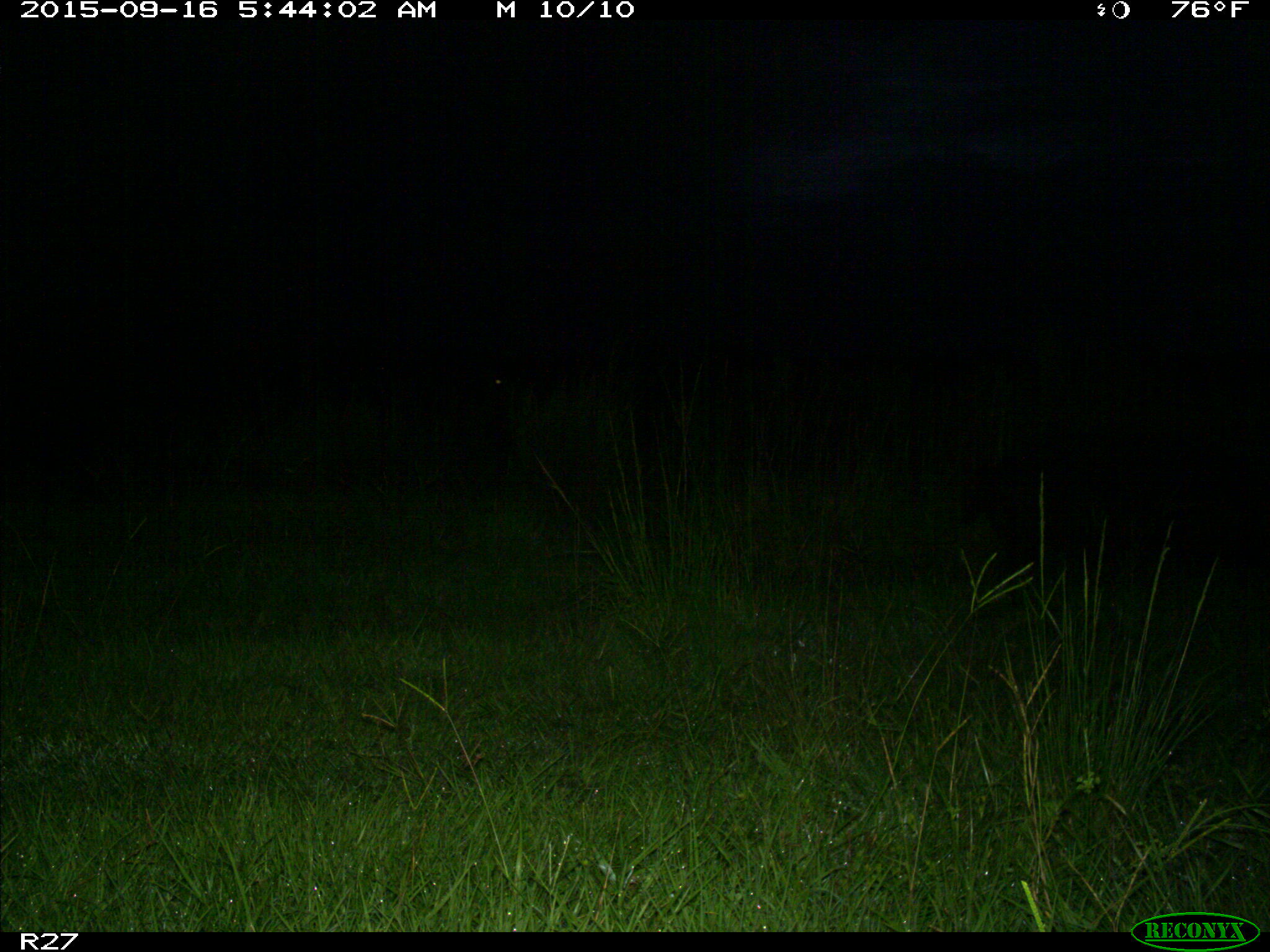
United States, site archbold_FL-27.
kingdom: Animalia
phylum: Chordata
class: Mammalia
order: Artiodactyla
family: Suidae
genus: Sus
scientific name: Sus scrofa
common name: wild boar